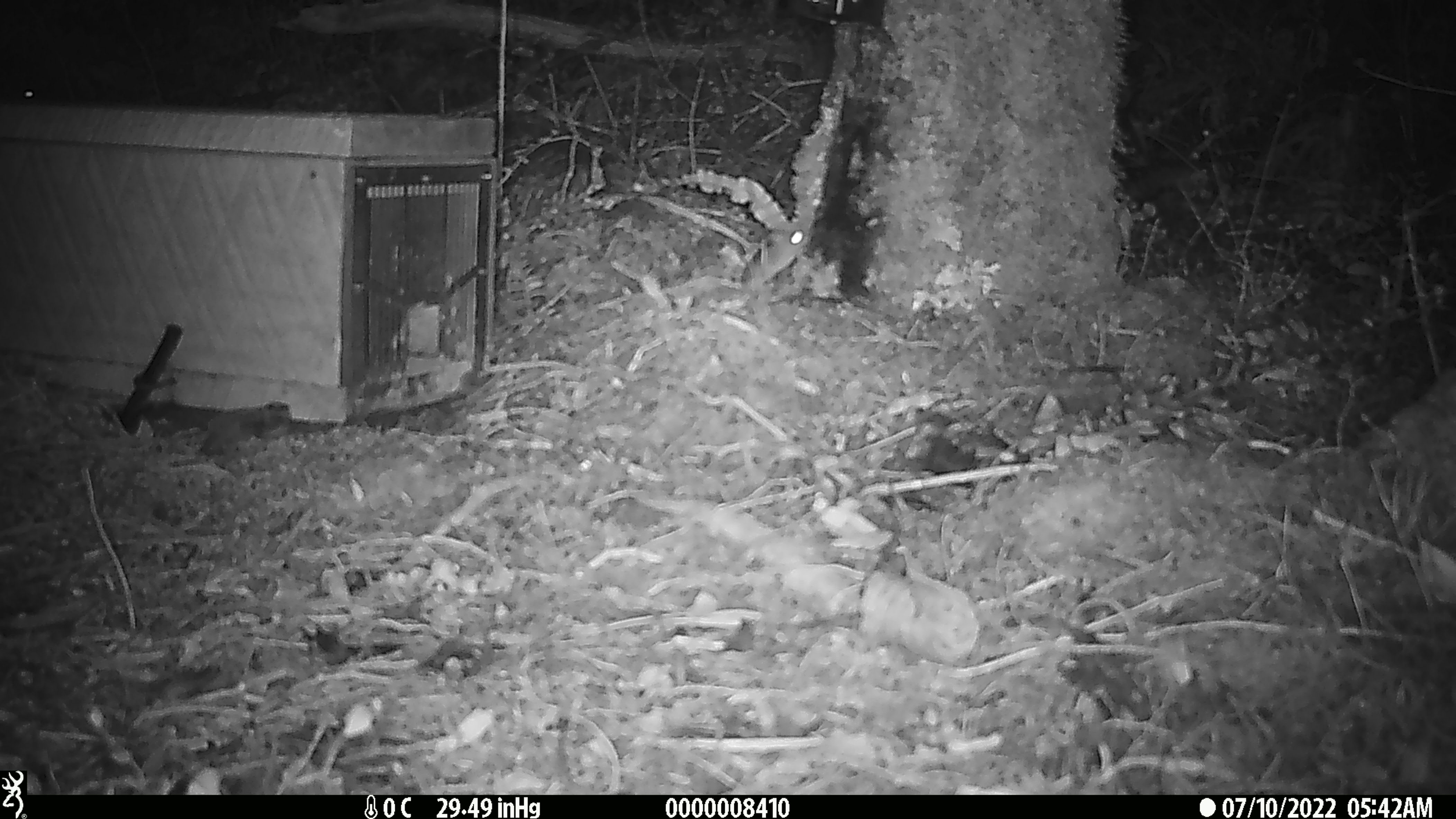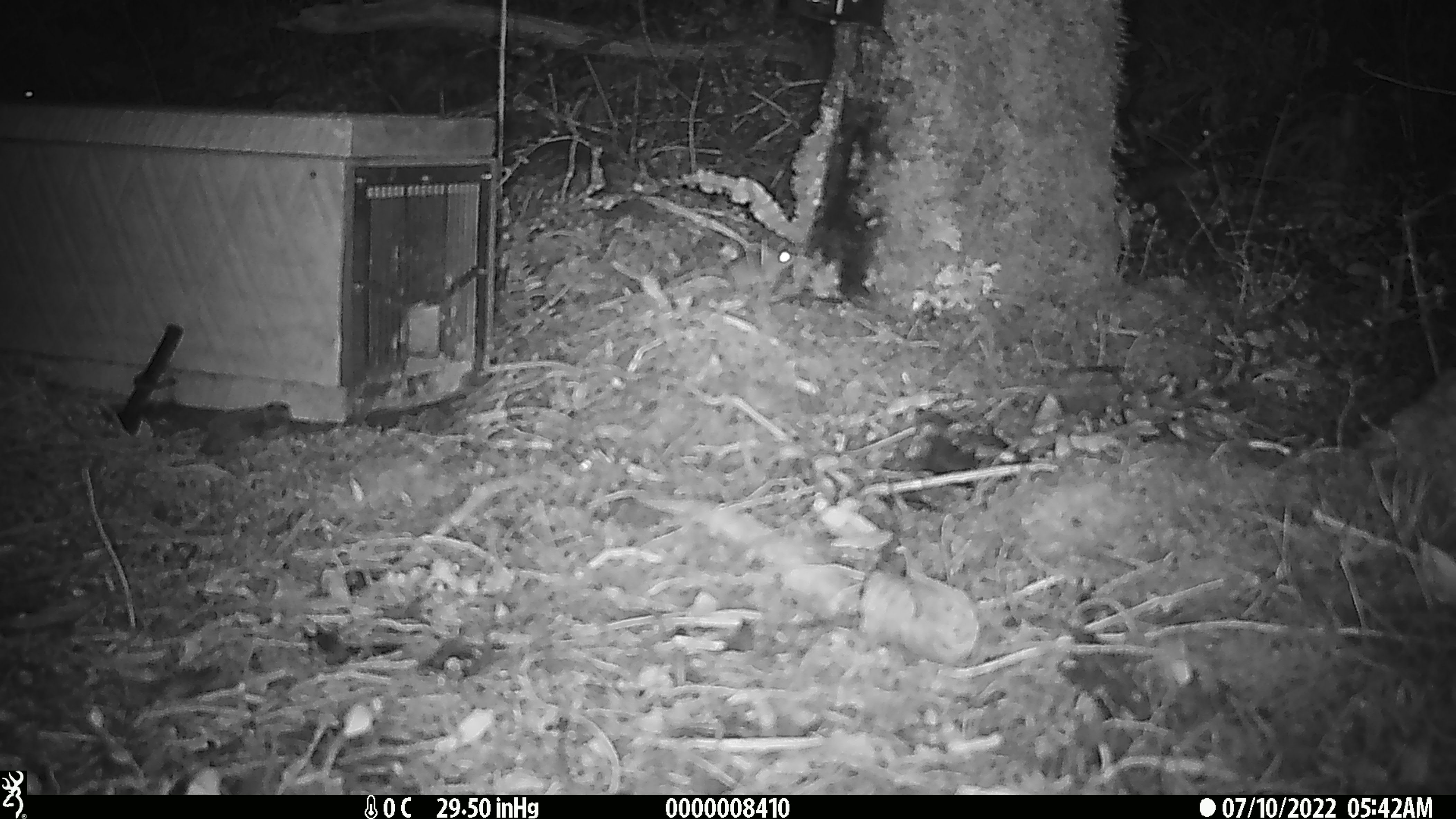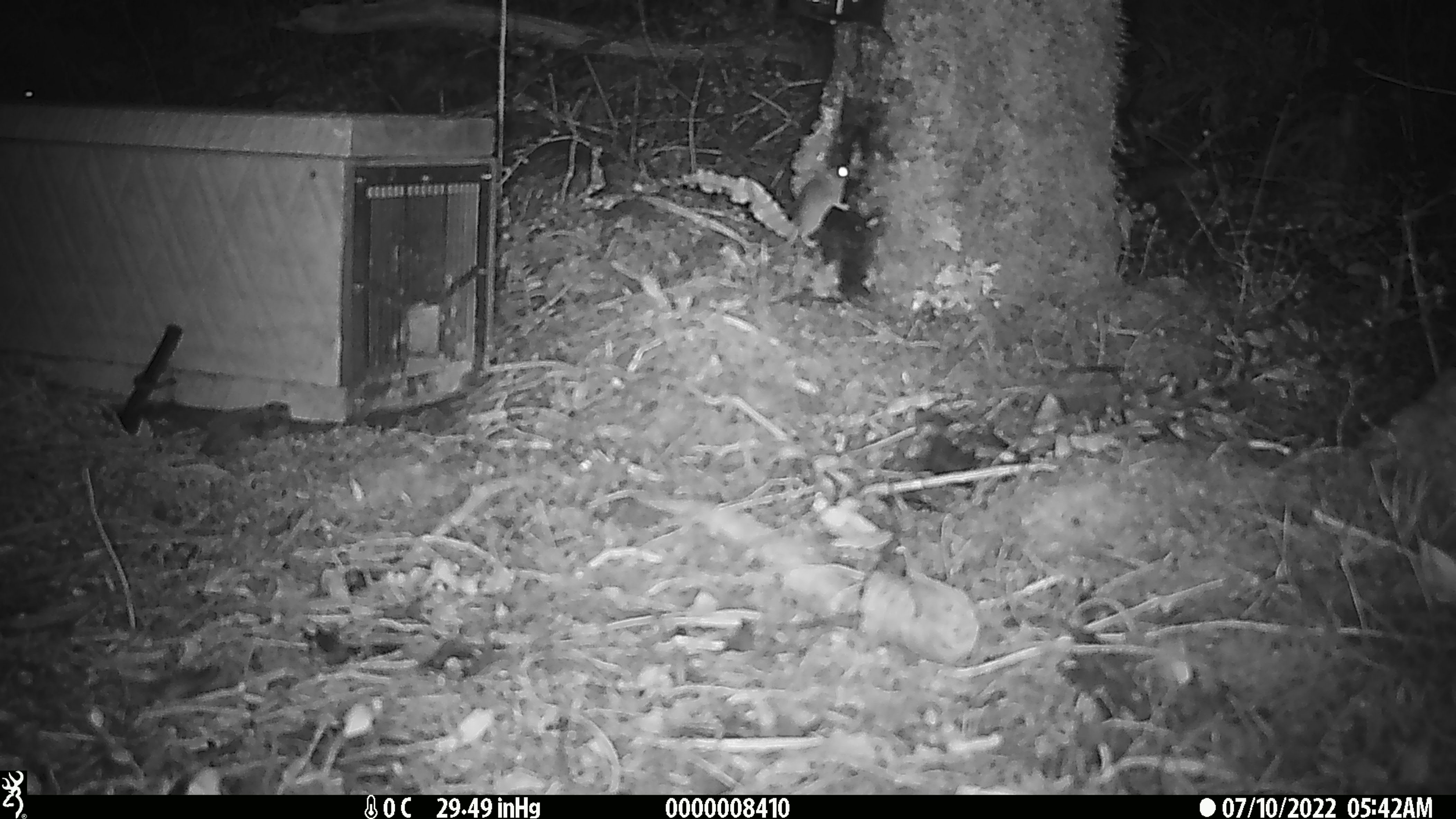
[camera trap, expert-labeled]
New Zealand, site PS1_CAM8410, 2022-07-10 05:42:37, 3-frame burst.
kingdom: Animalia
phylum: Chordata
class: Mammalia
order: Rodentia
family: Muridae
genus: Mus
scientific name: Mus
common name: mouse